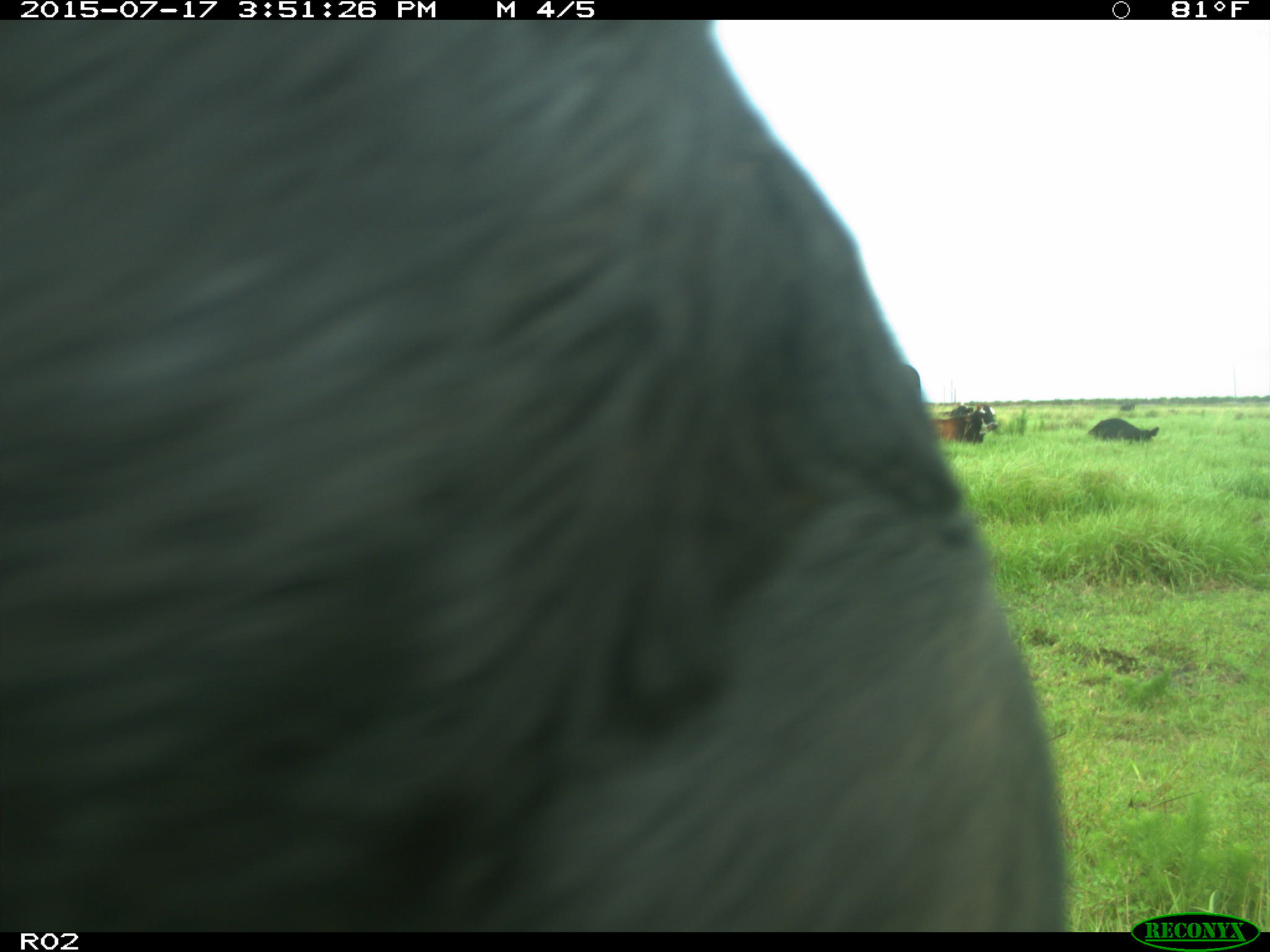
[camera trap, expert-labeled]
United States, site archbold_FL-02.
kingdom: Animalia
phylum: Chordata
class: Mammalia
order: Artiodactyla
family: Bovidae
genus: Bos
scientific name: Bos taurus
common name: domestic cow